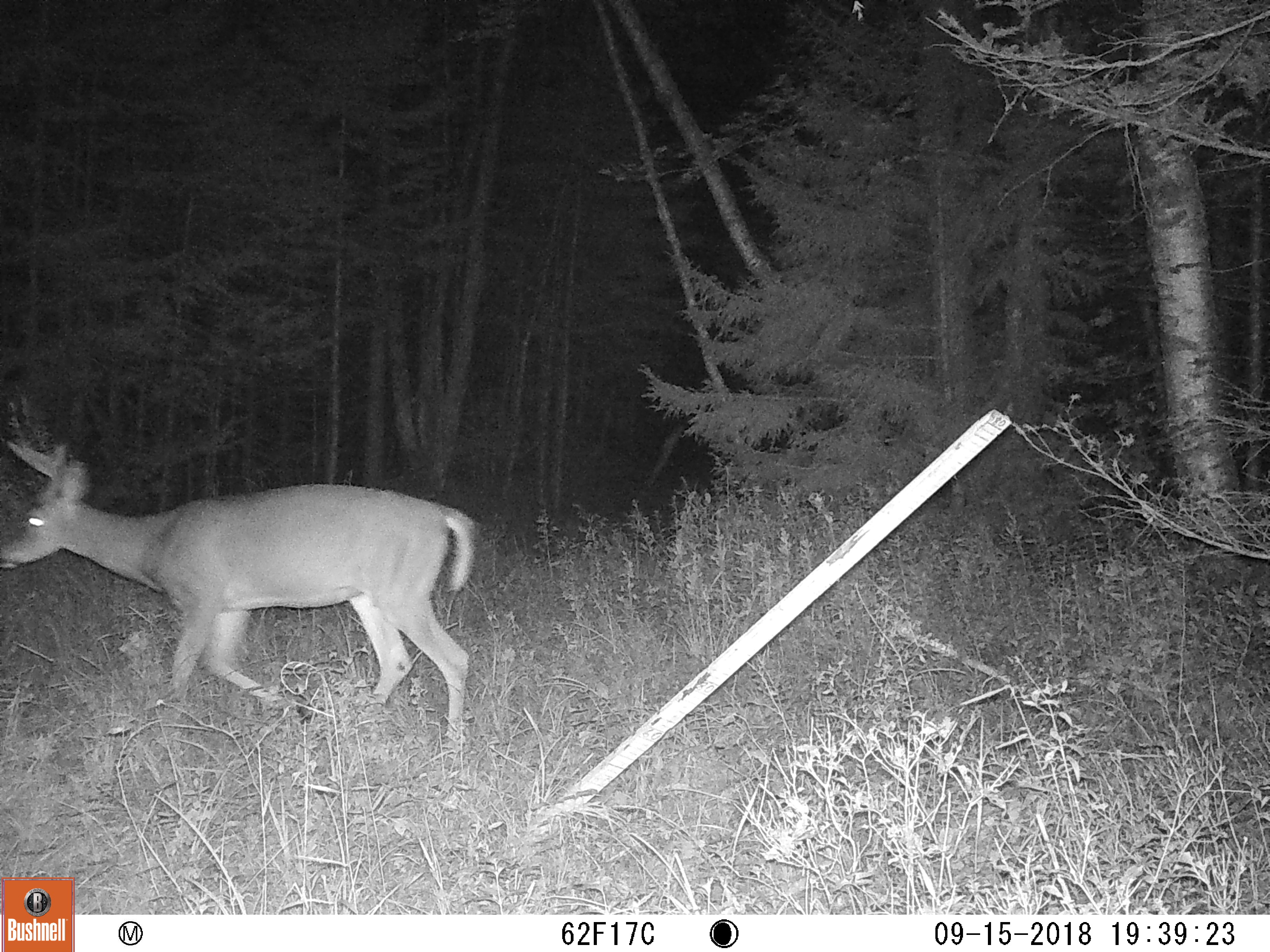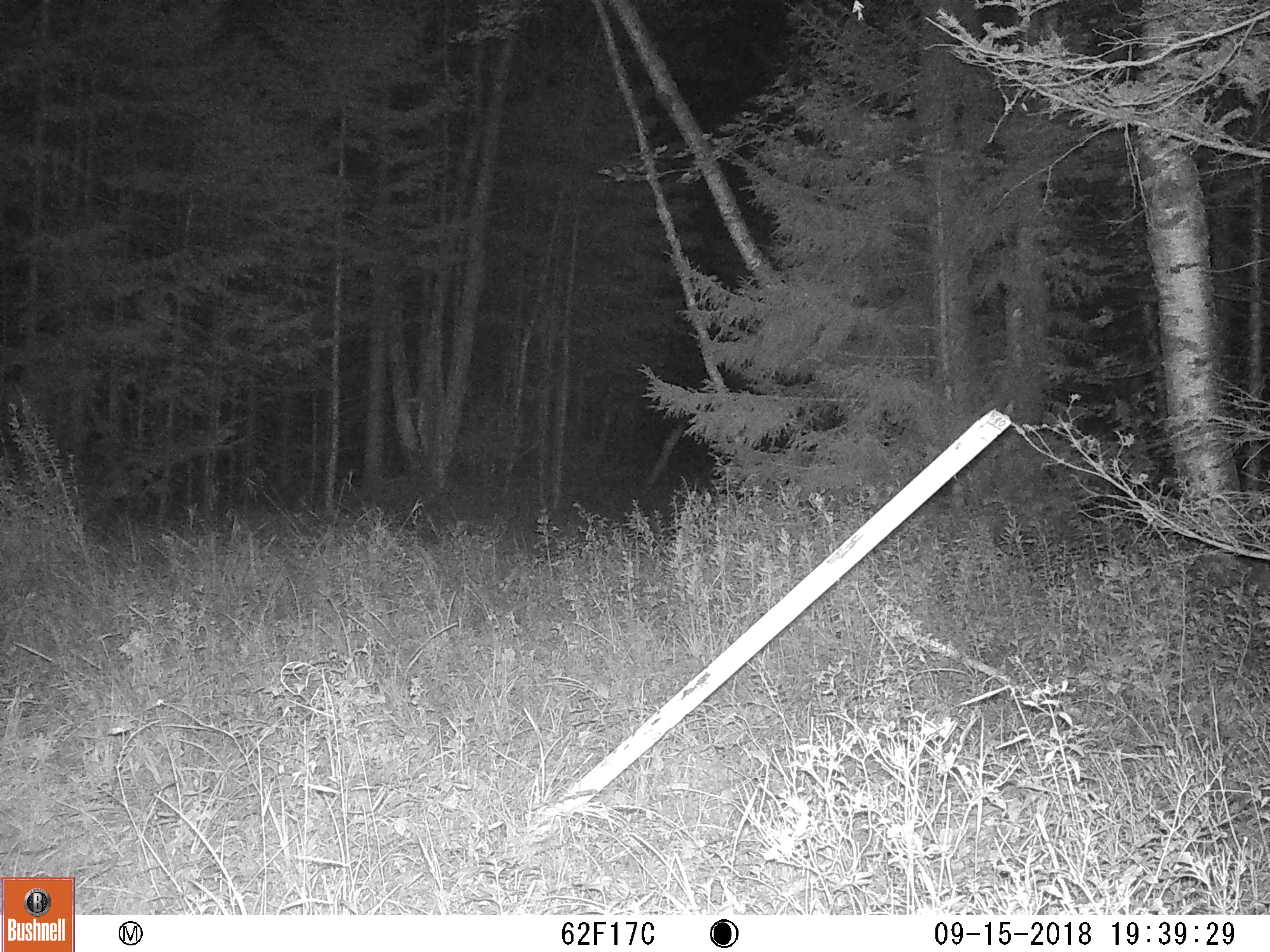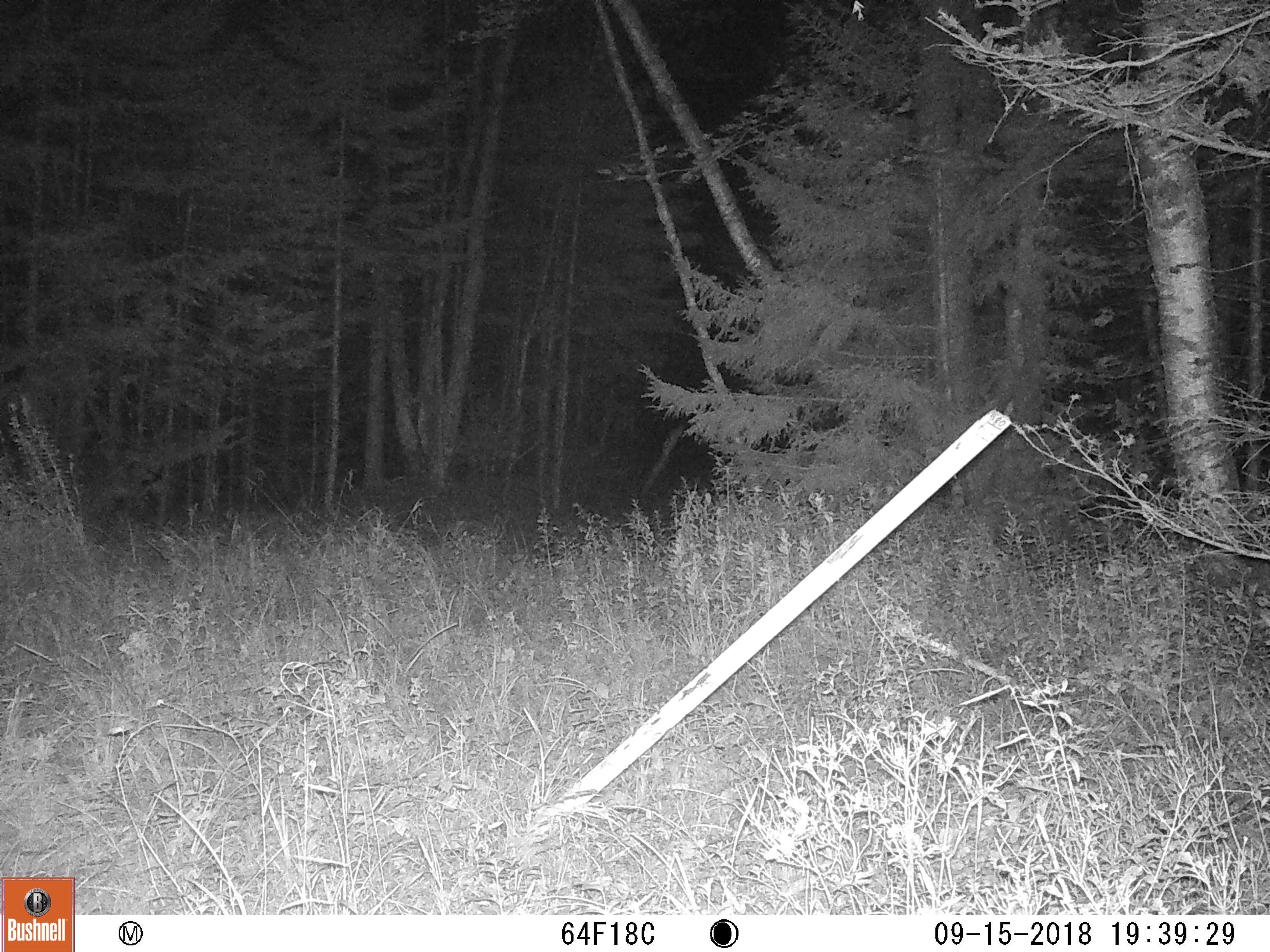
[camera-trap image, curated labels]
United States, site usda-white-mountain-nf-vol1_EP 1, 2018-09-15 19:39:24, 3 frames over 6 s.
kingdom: Animalia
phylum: Chordata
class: Mammalia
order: Artiodactyla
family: Cervidae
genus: Odocoileus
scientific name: Odocoileus virginianus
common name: white-tailed deer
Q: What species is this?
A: White-tailed deer (Odocoileus virginianus).